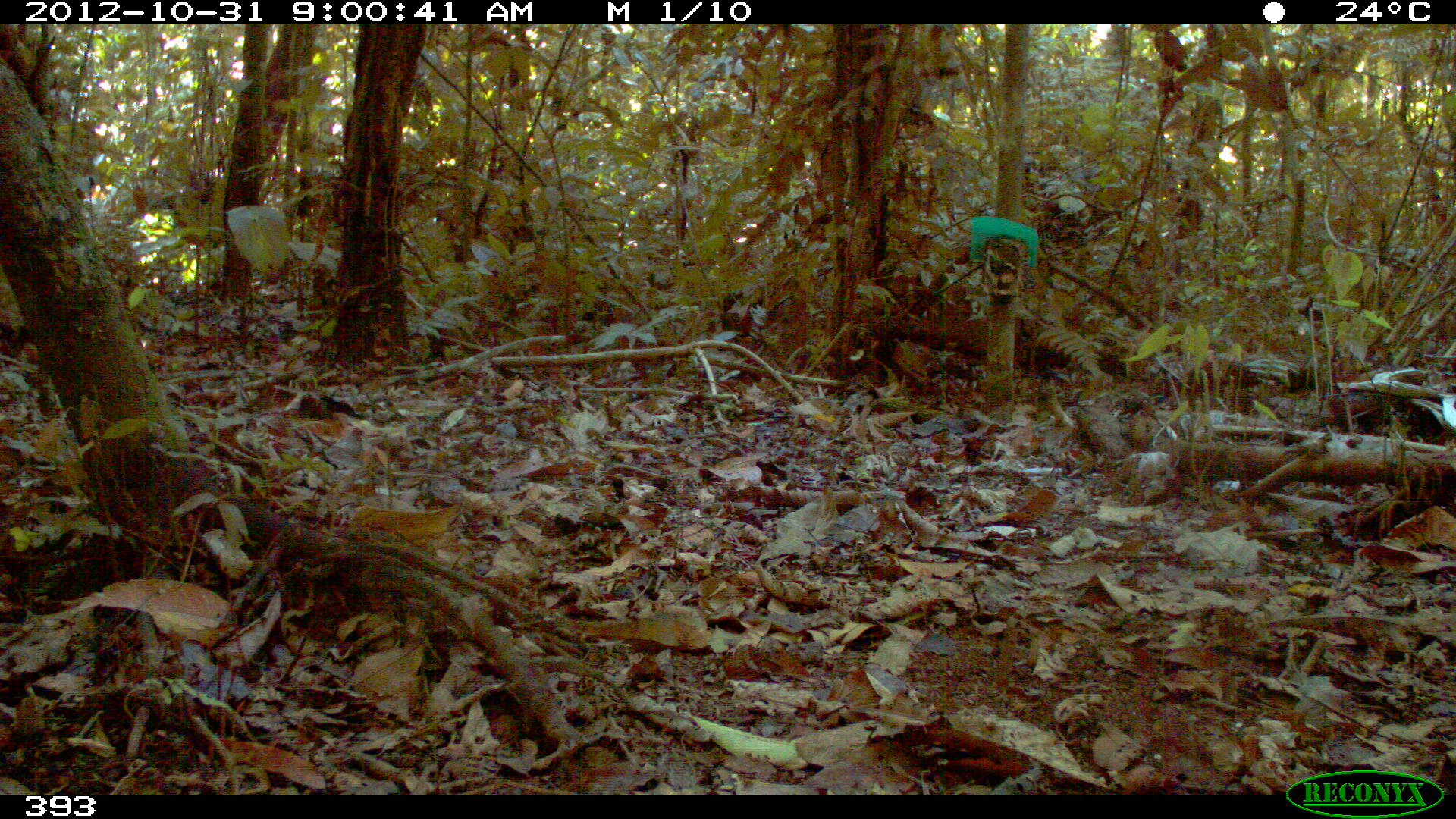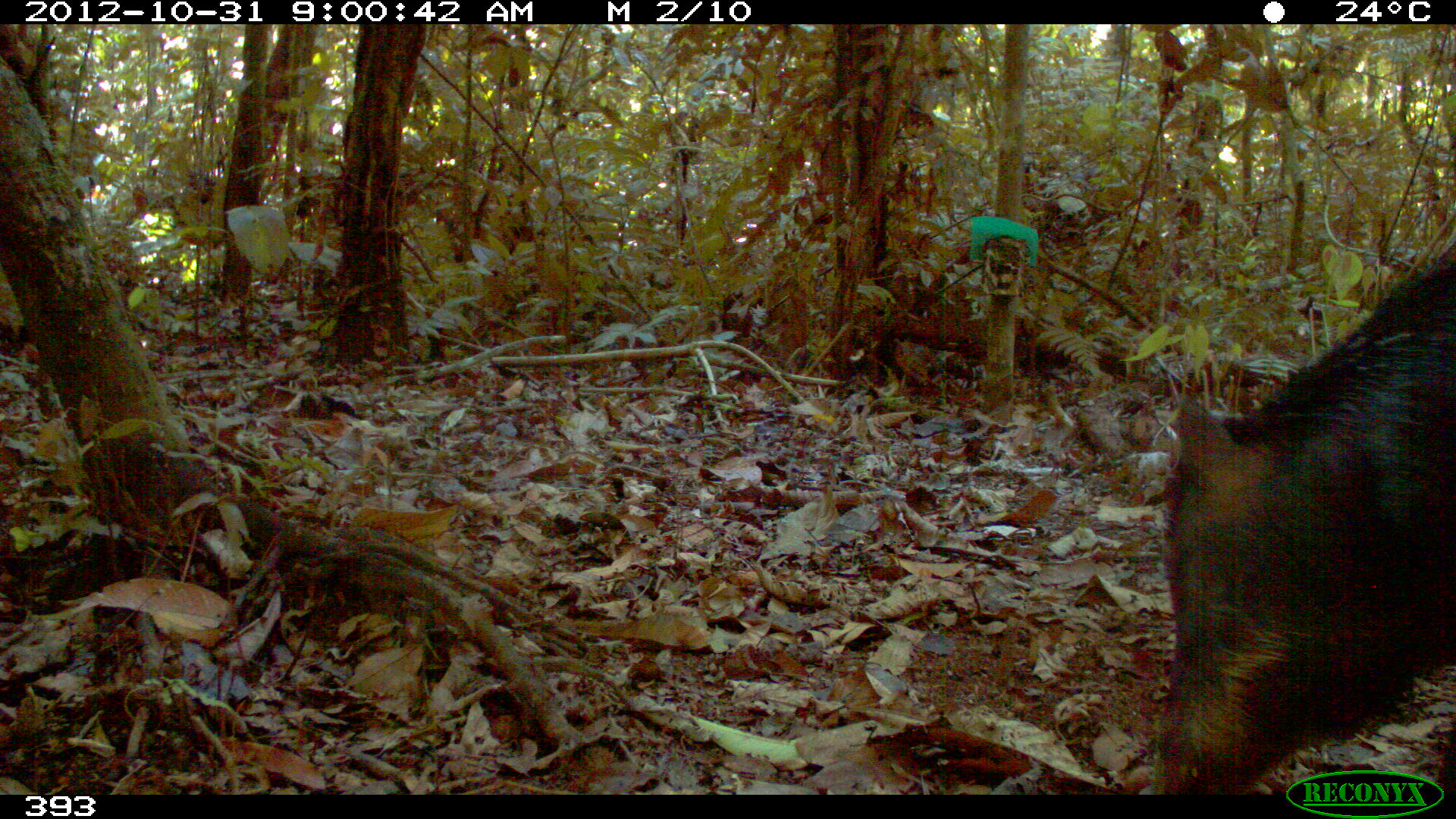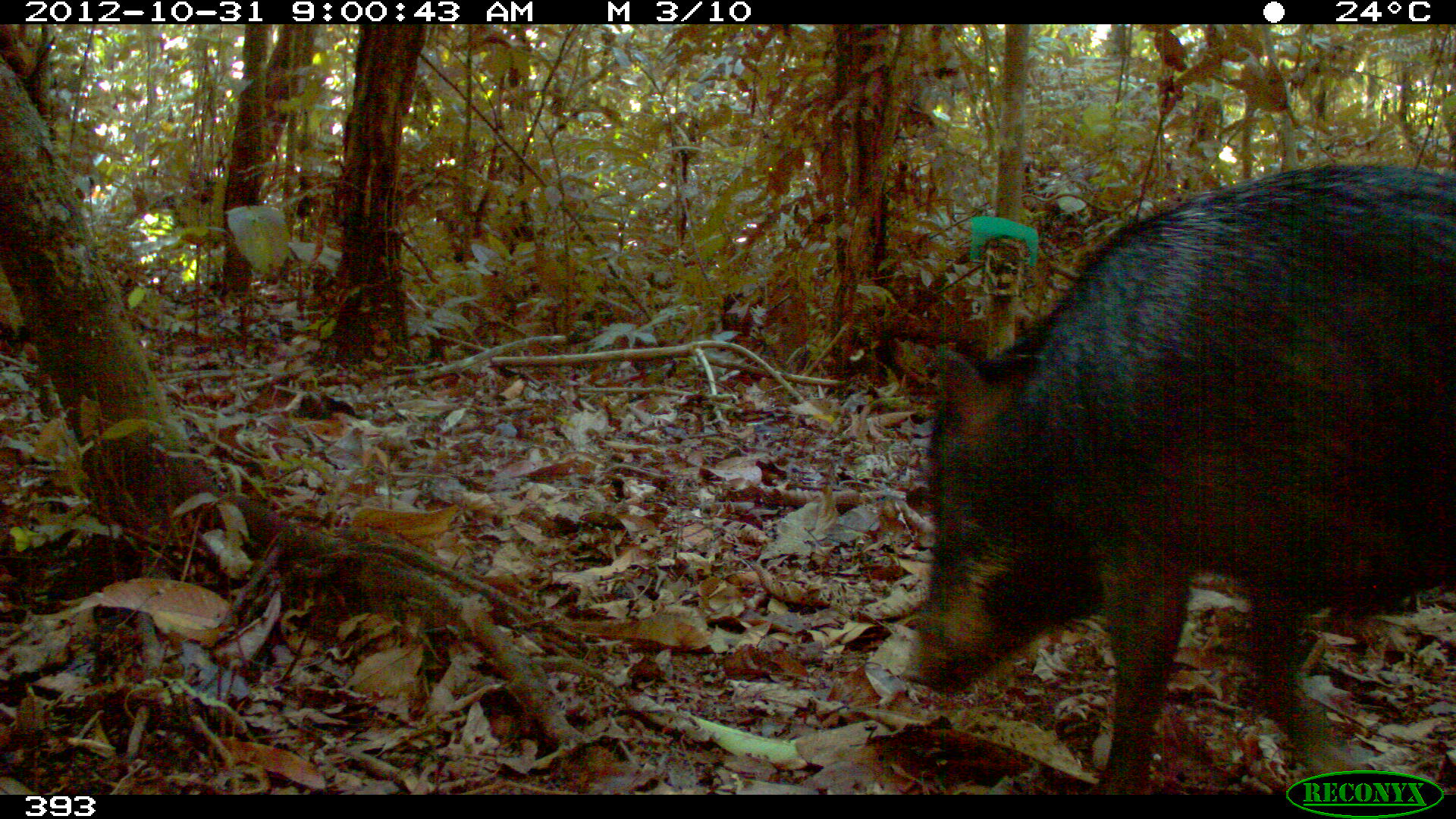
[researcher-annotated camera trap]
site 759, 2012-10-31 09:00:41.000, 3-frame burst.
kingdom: Animalia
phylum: Chordata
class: Mammalia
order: Artiodactyla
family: Tayassuidae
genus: Tayassu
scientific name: Tayassu pecari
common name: white-lipped peccary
Tayassu pecari (white-lipped peccary).